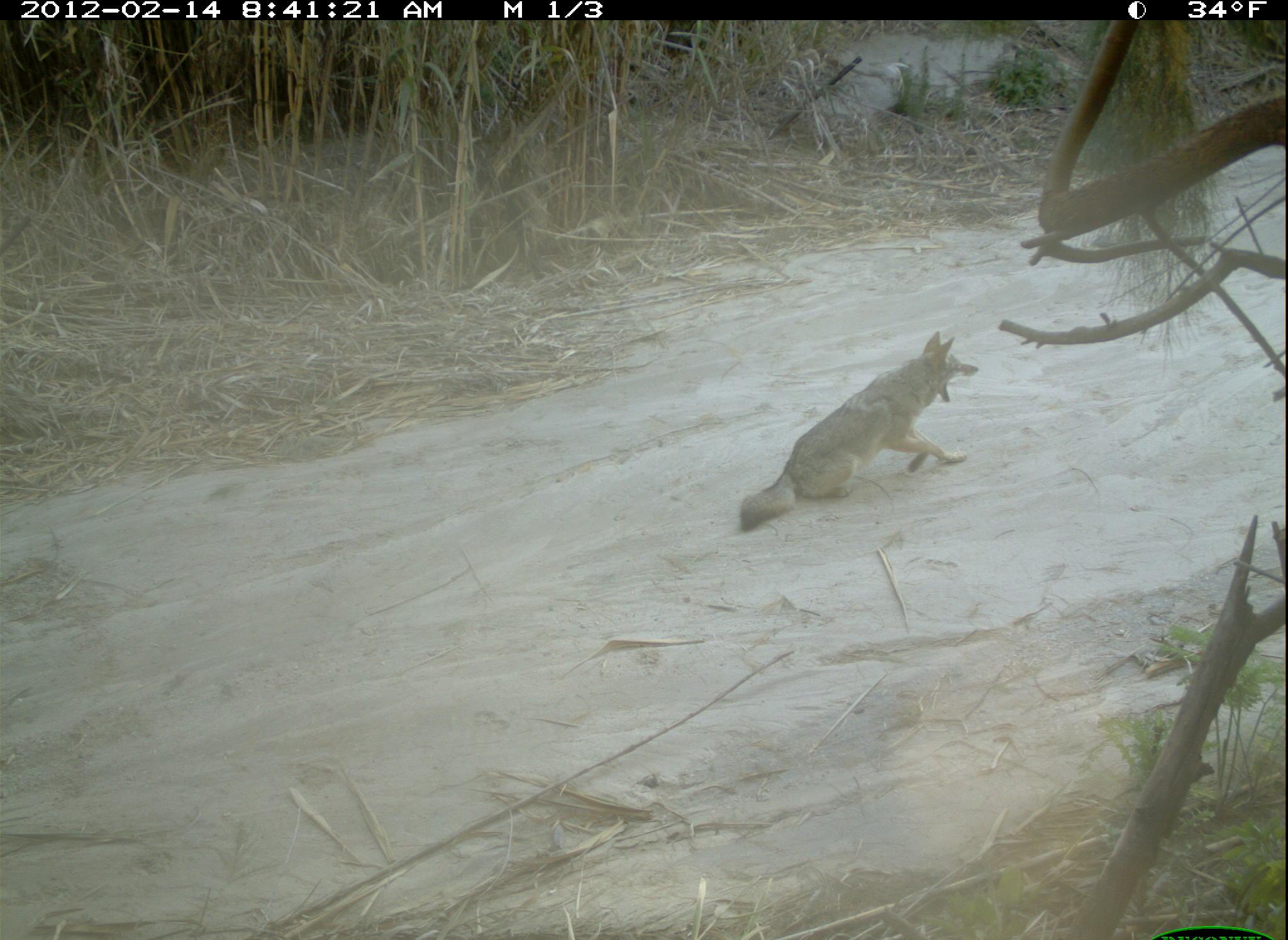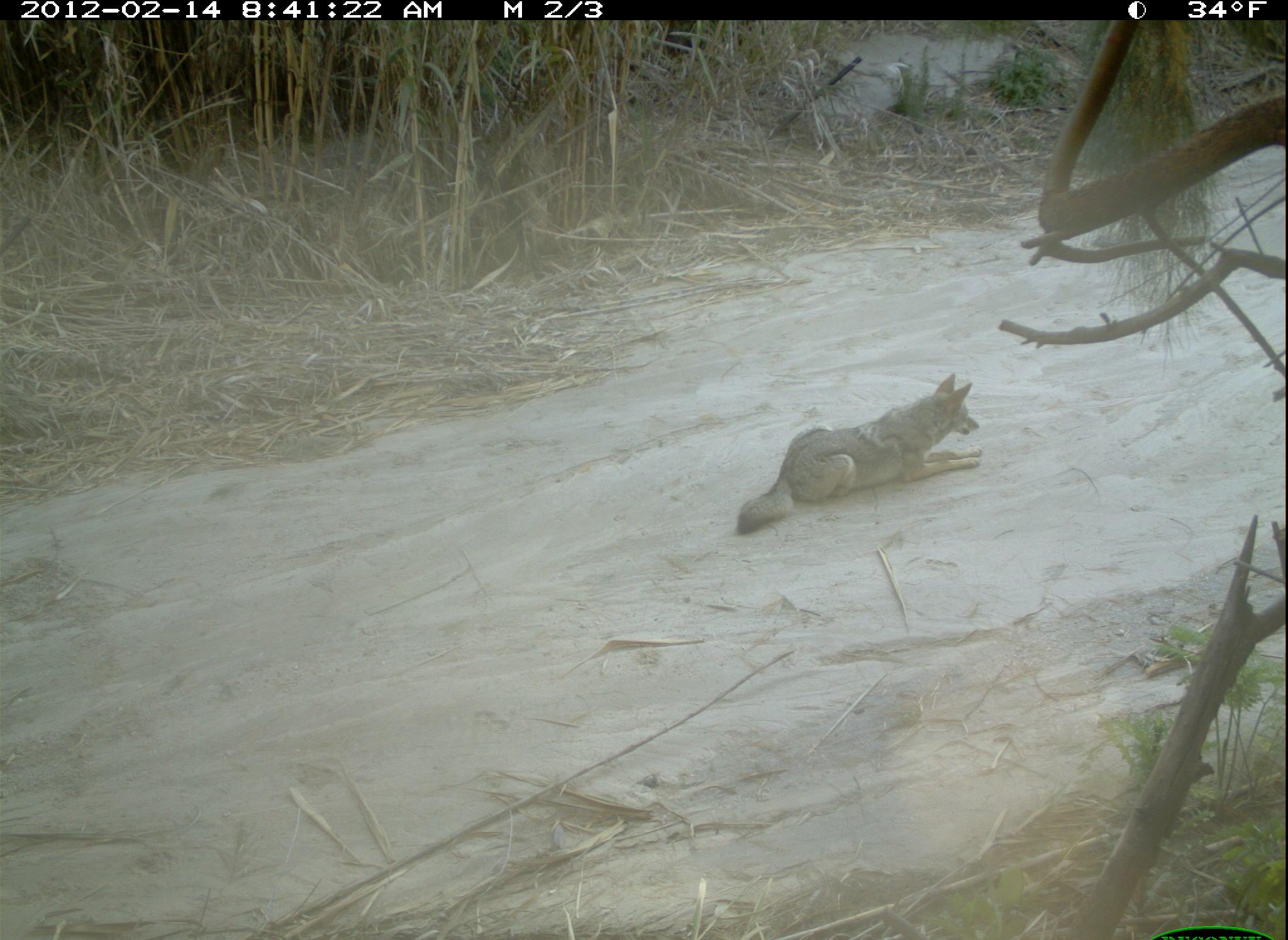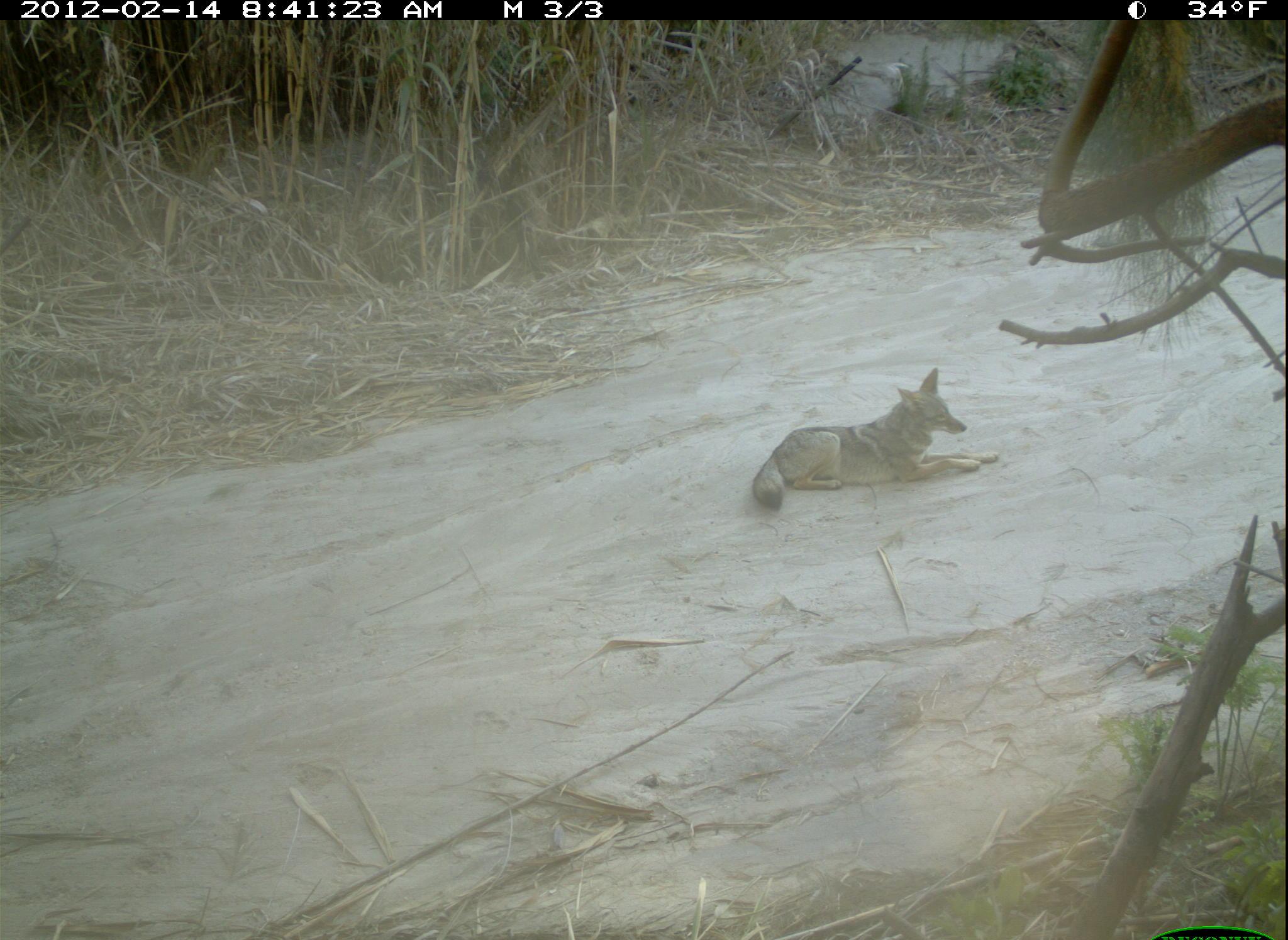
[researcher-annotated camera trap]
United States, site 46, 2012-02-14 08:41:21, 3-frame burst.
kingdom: Animalia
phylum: Chordata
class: Mammalia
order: Carnivora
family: Canidae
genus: Canis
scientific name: Canis latrans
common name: coyote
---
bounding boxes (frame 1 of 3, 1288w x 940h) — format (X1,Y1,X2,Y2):
coyote: (731,327,980,538)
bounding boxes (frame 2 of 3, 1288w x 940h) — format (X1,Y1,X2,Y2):
coyote: (724,364,995,538)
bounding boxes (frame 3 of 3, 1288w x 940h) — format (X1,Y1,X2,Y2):
coyote: (733,359,1008,509)